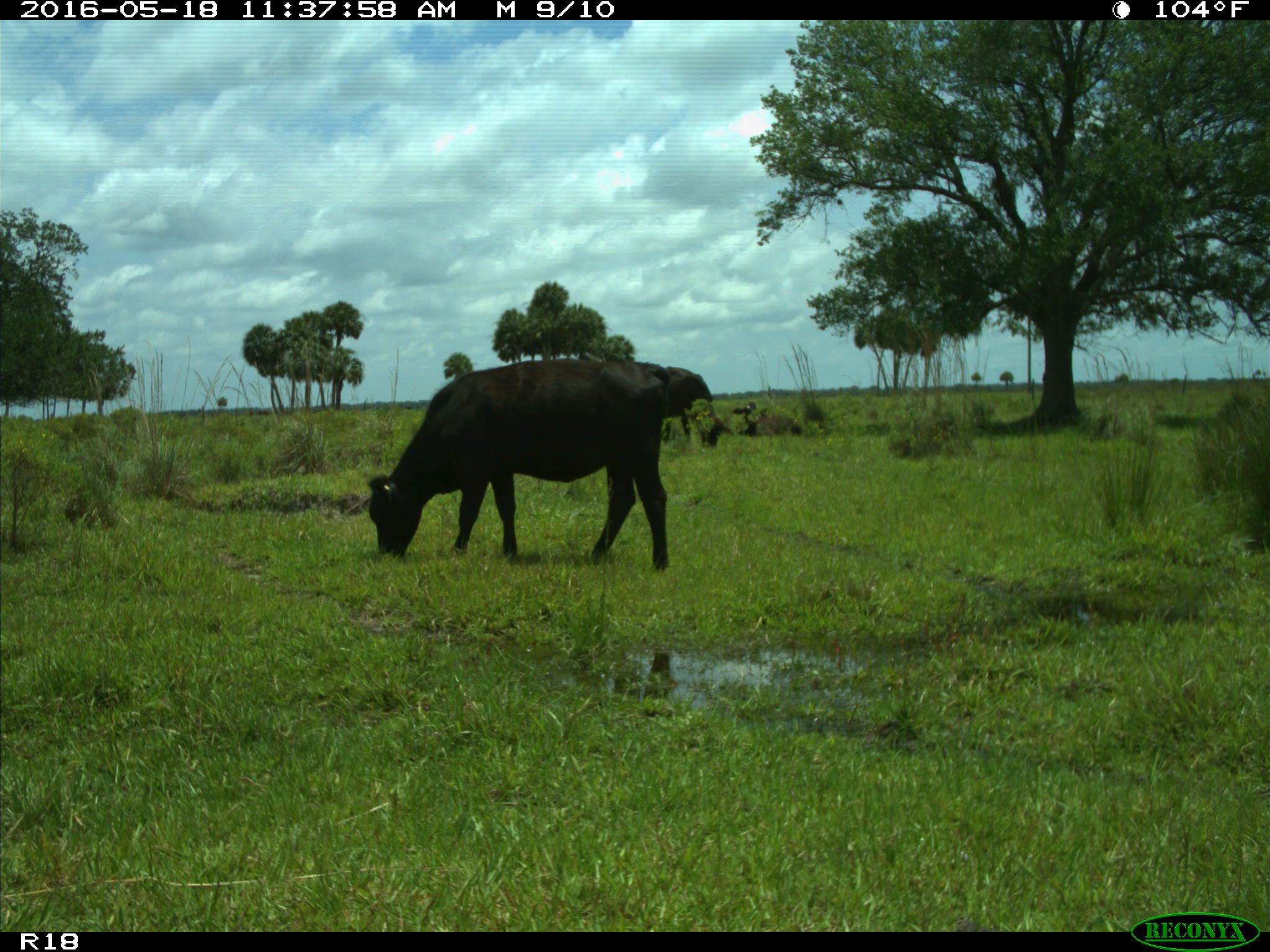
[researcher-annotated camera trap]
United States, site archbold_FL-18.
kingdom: Animalia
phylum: Chordata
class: Mammalia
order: Artiodactyla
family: Bovidae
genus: Bos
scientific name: Bos taurus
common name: domestic cow